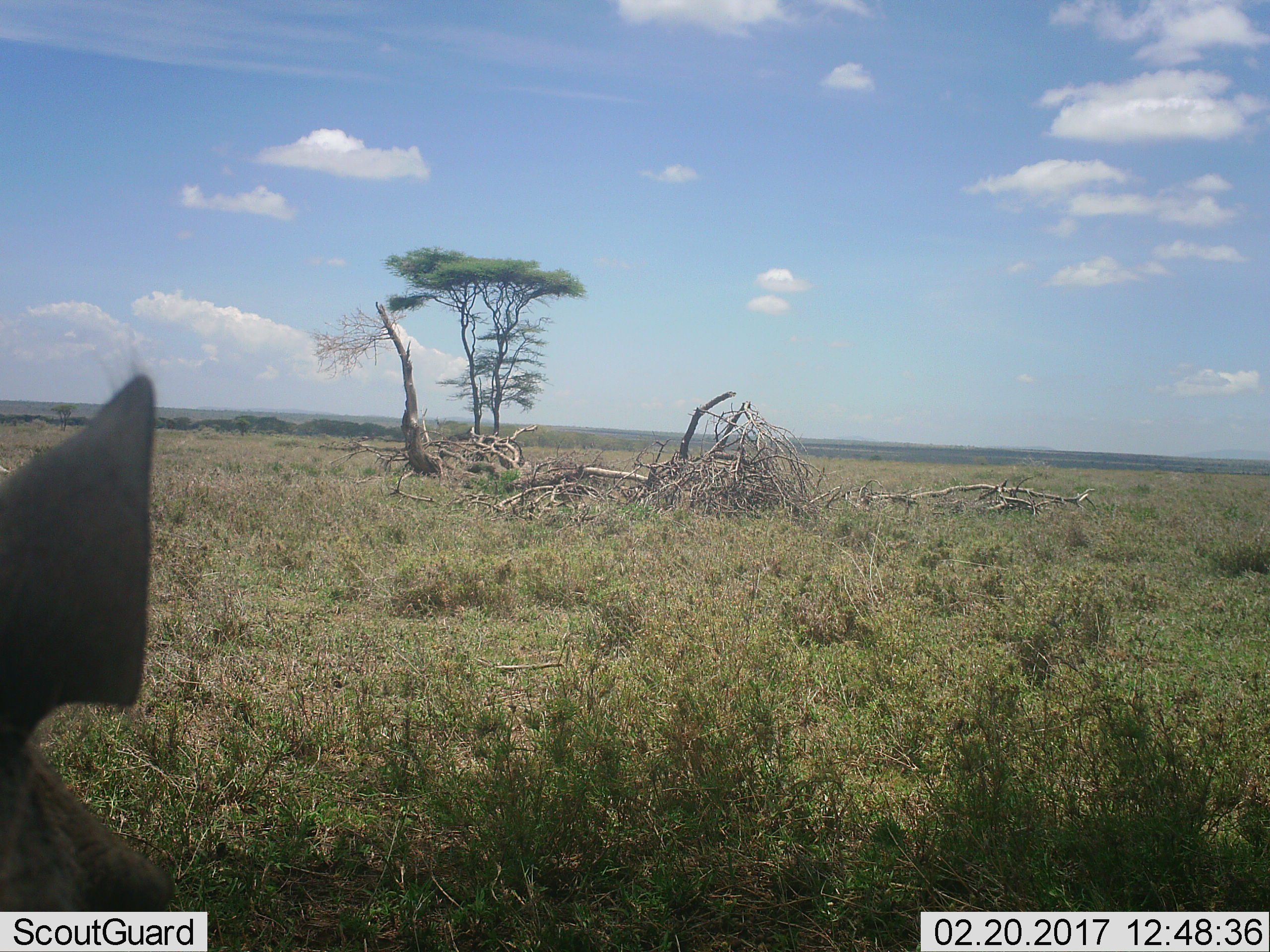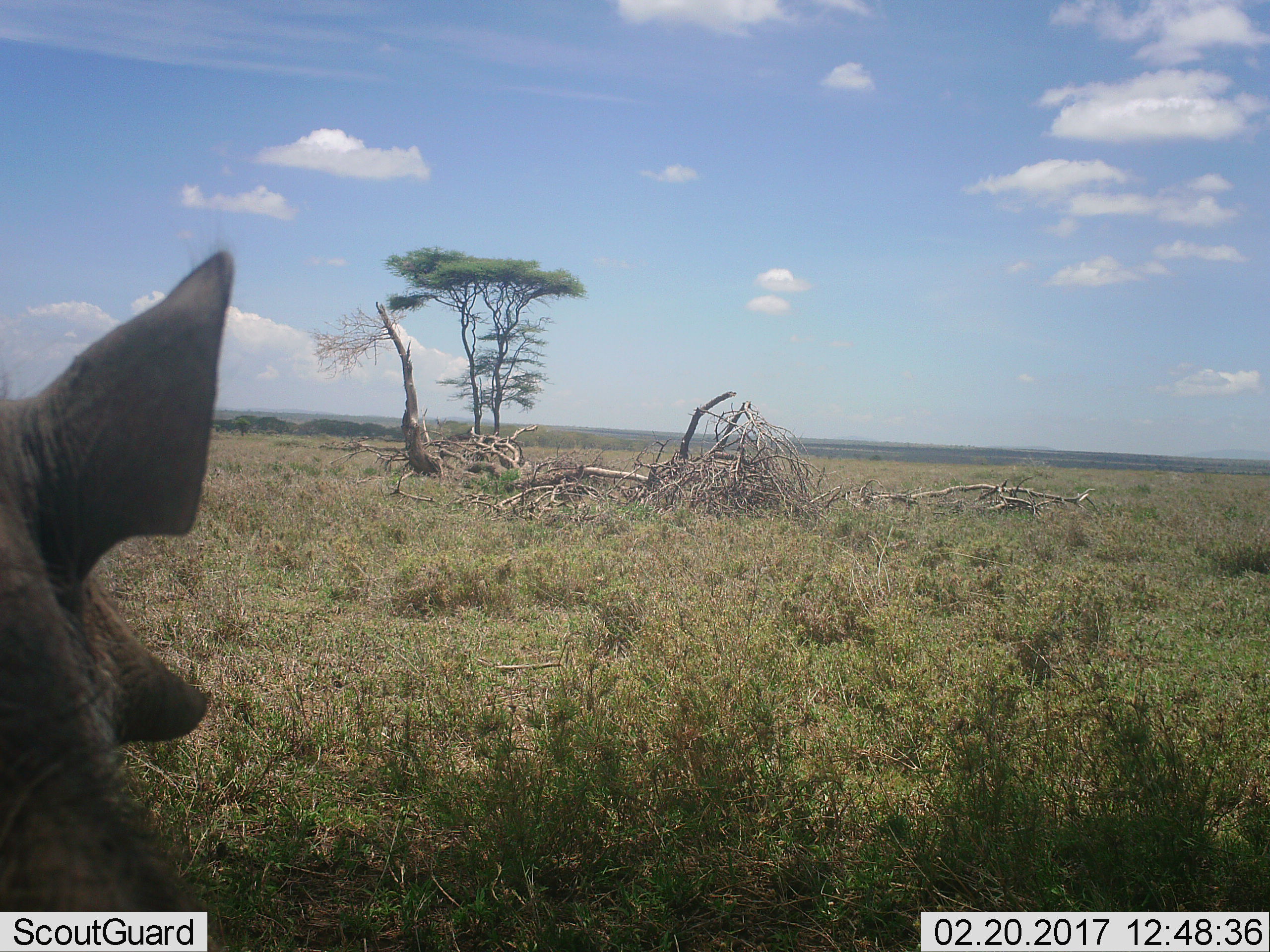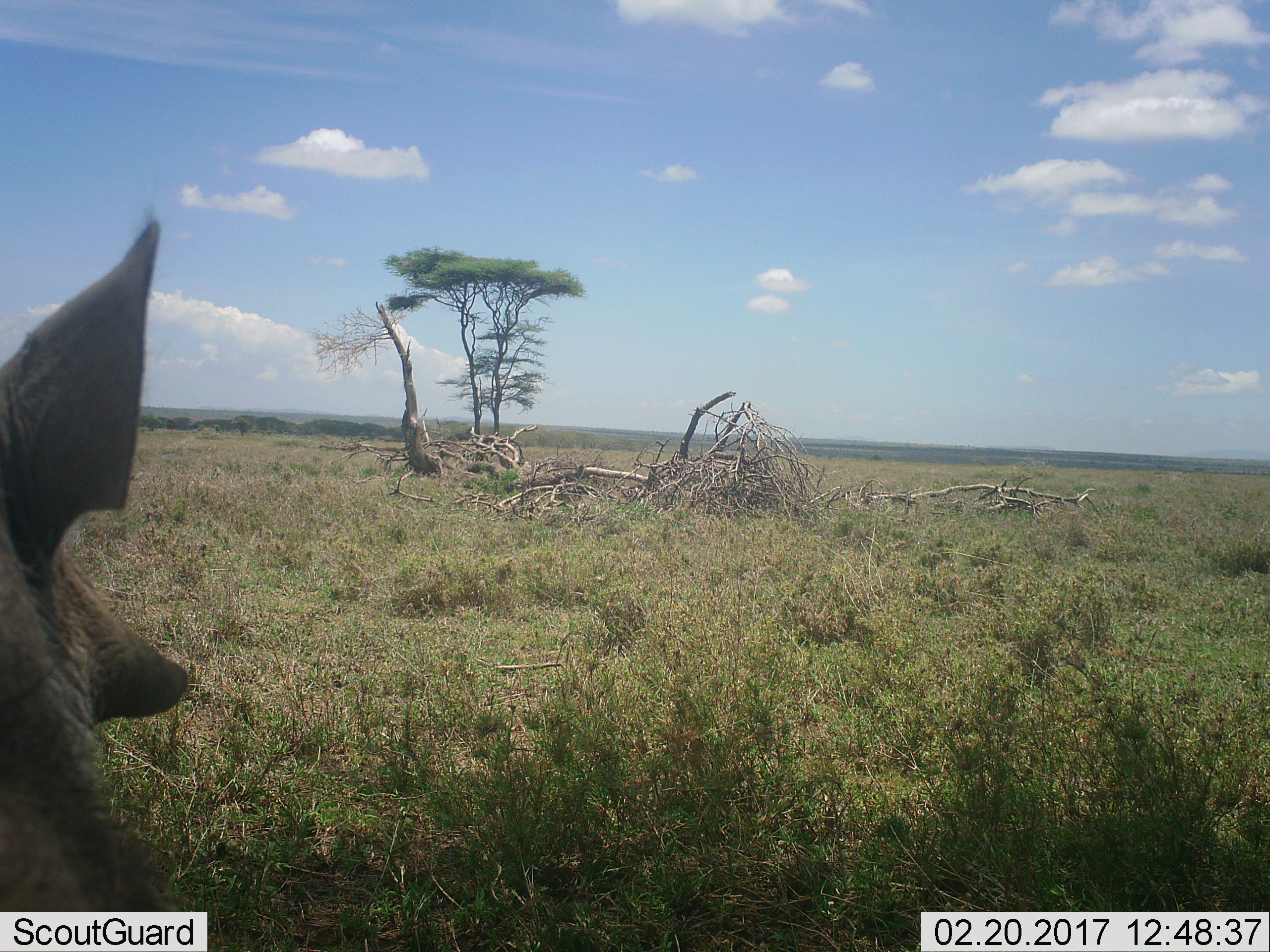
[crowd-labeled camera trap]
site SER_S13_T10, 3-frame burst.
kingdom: Animalia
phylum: Chordata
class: Mammalia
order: Artiodactyla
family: Suidae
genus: Phacochoerus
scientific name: Phacochoerus africanus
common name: warthog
Warthog (Phacochoerus africanus), count 1. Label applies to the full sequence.